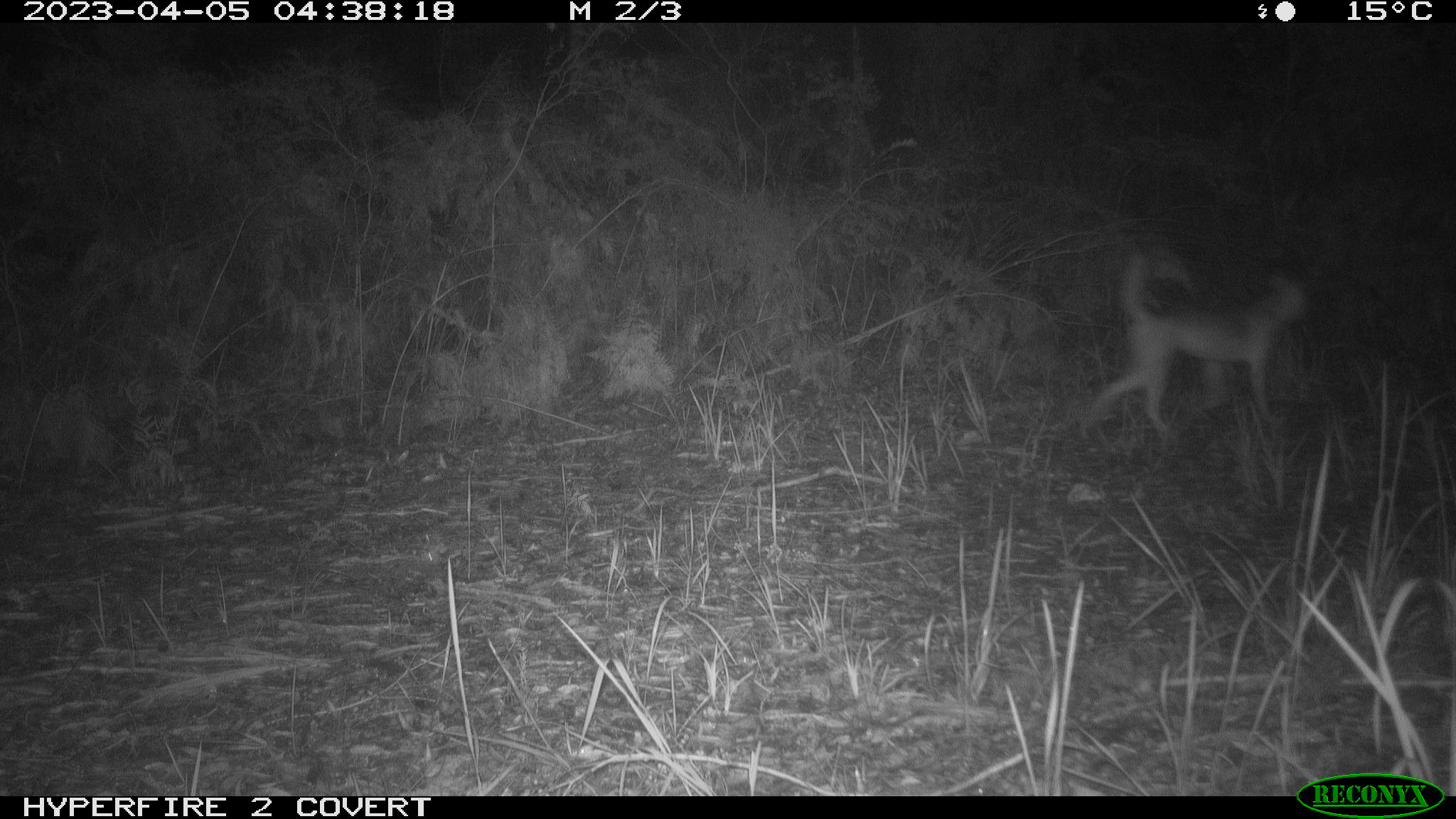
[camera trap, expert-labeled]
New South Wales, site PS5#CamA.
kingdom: Animalia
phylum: Chordata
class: Mammalia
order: Carnivora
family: Canidae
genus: Canis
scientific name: Canis familiaris dingo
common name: dingo